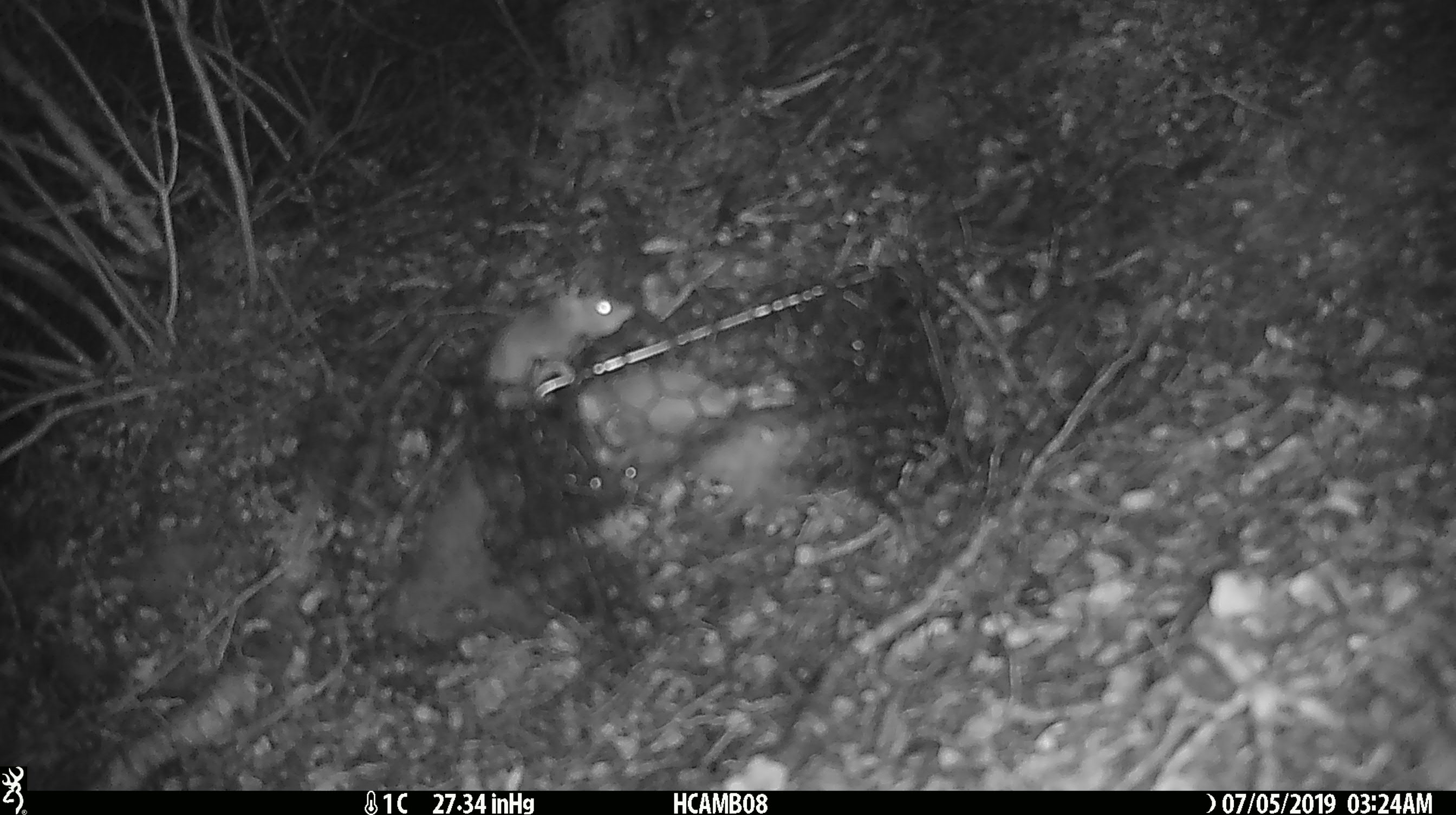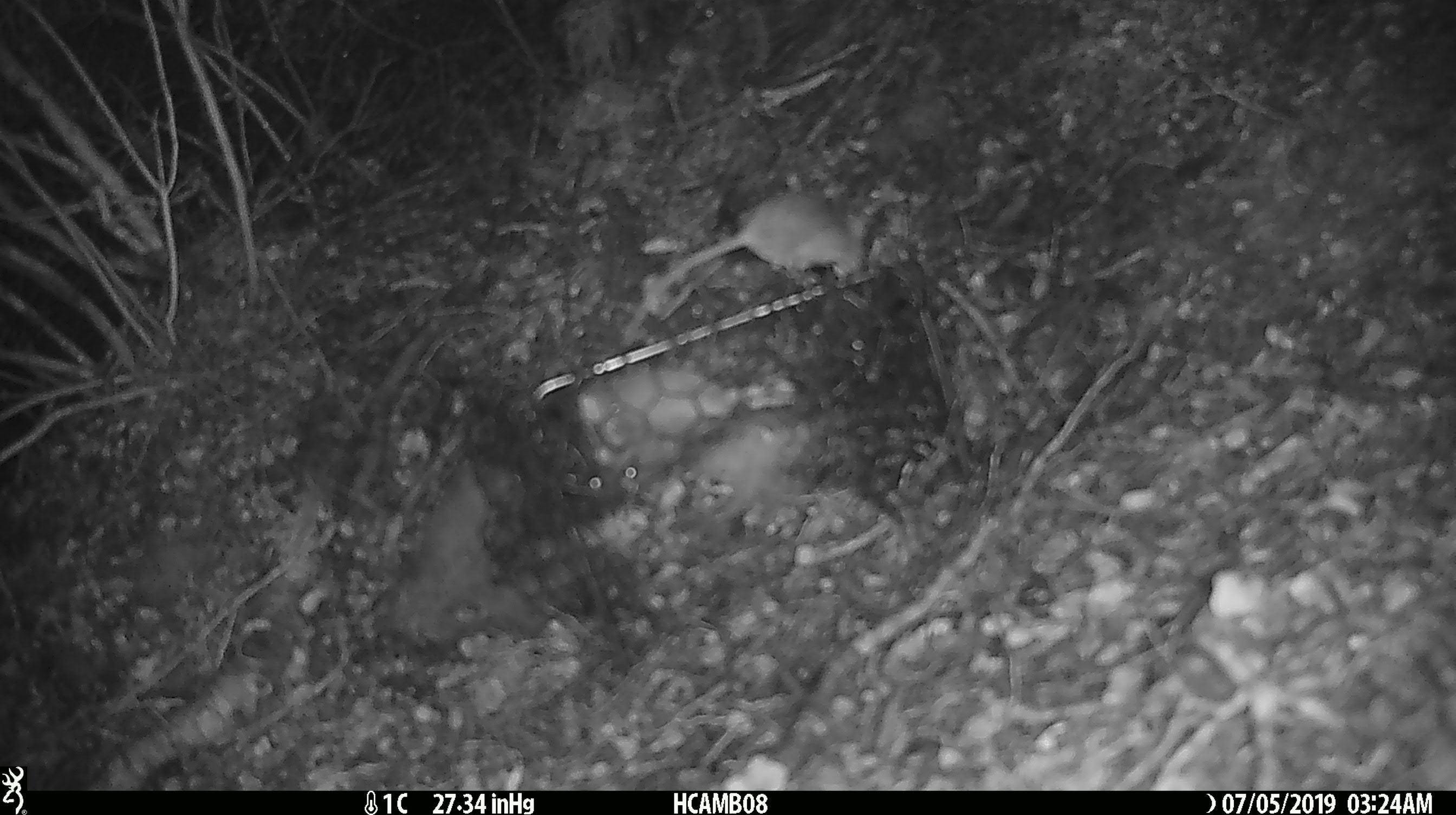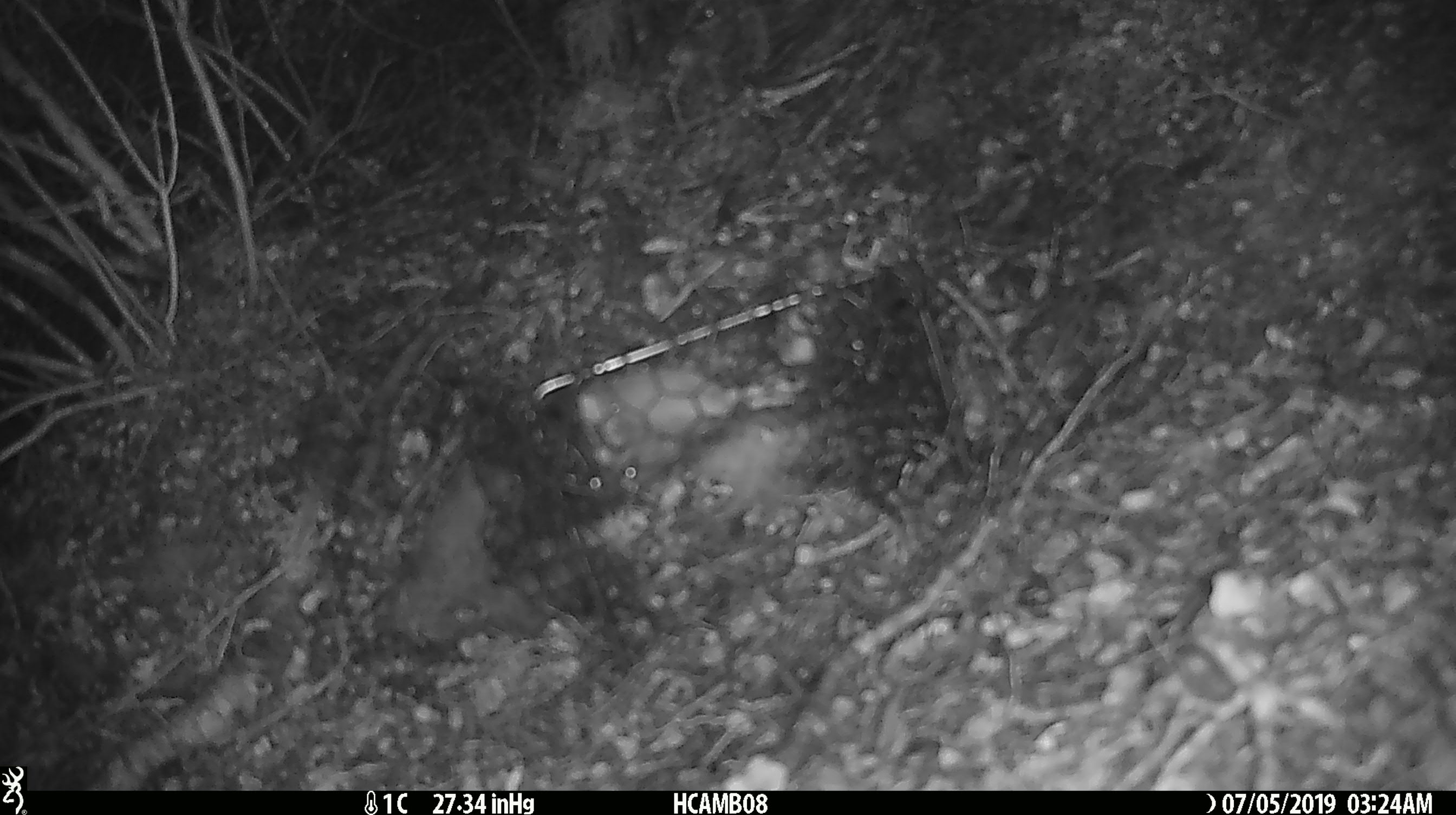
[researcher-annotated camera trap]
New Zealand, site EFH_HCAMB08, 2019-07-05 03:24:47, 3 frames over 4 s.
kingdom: Animalia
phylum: Chordata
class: Mammalia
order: Rodentia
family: Muridae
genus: Mus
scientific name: Mus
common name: mouse